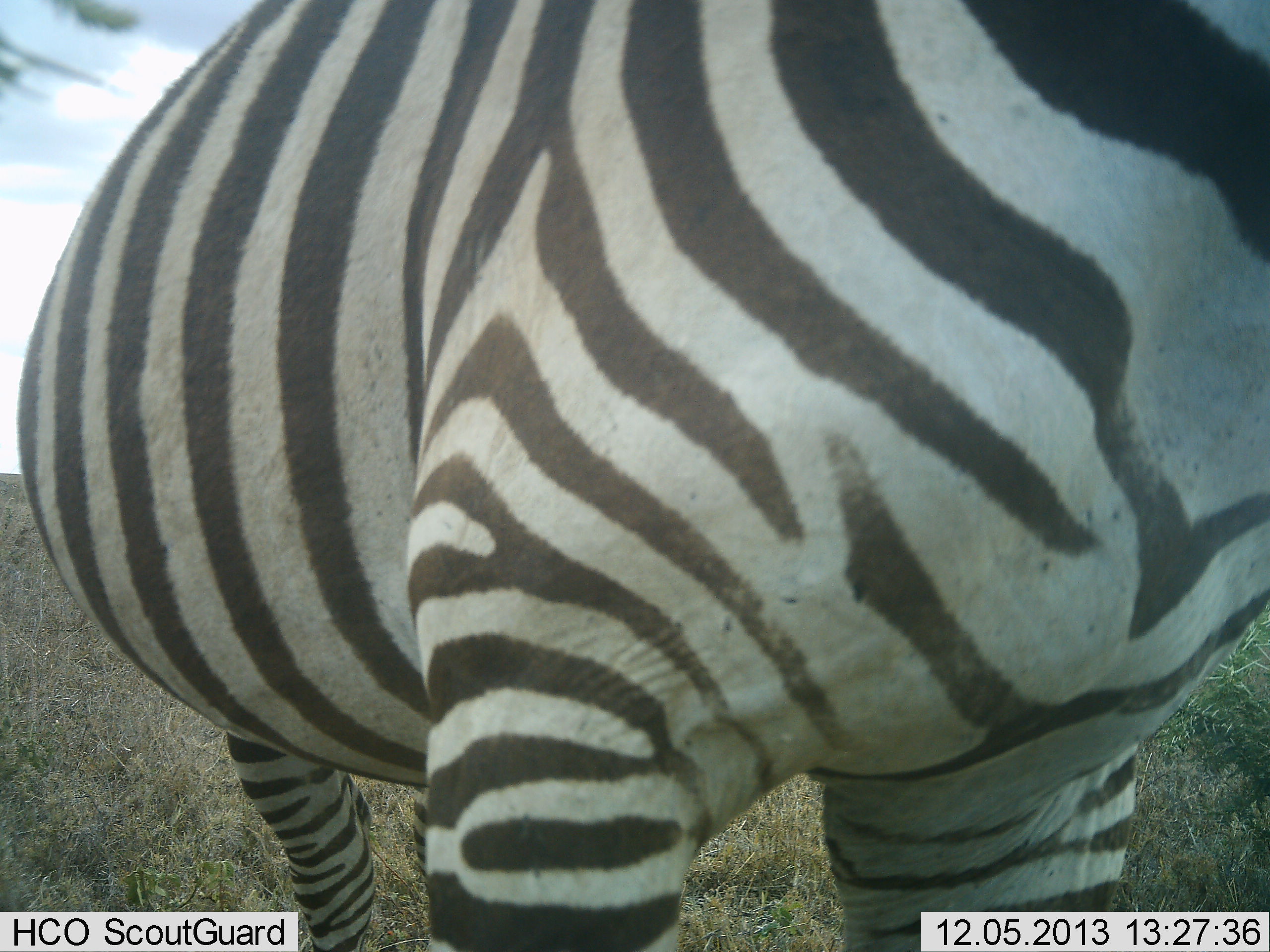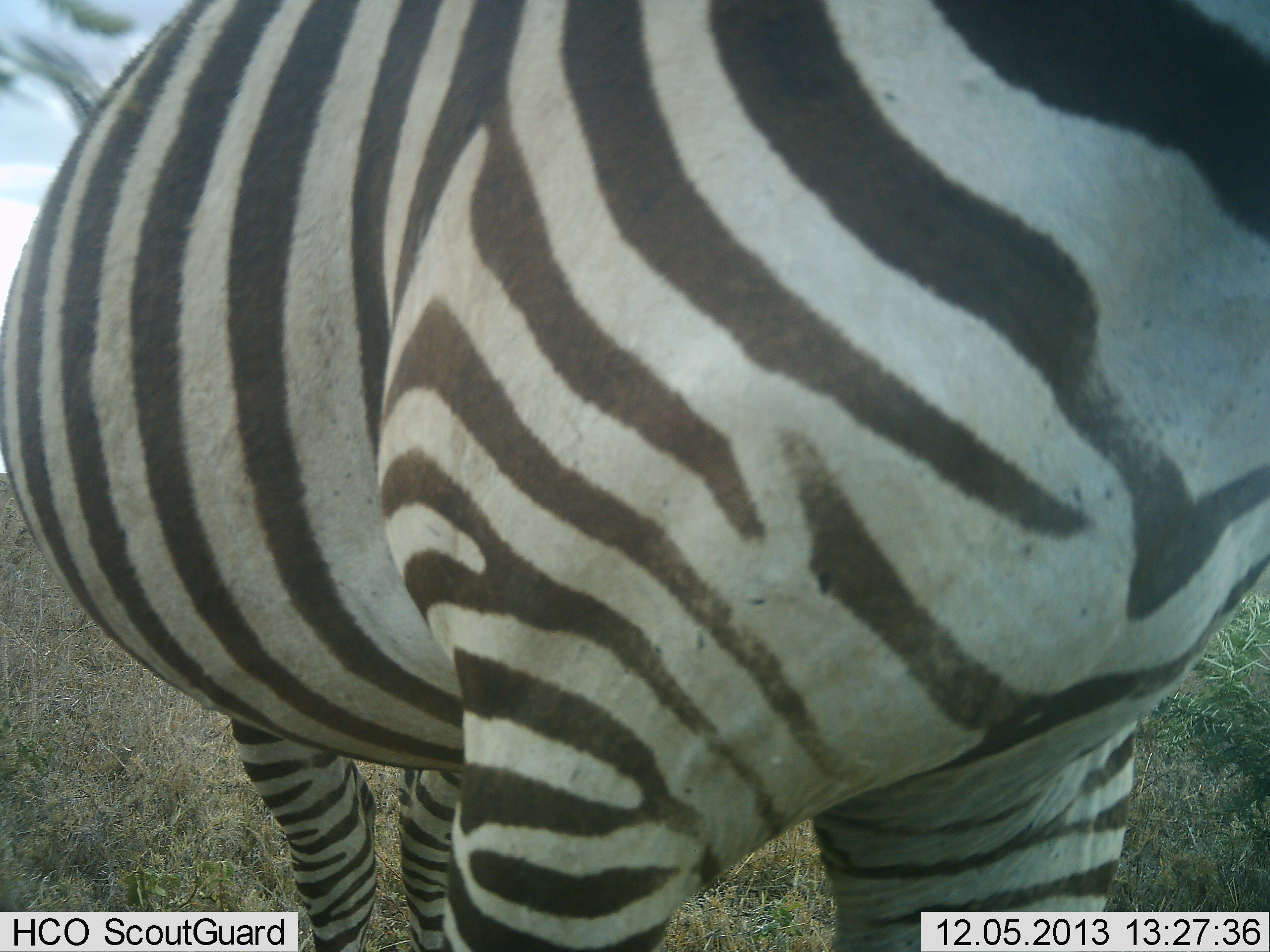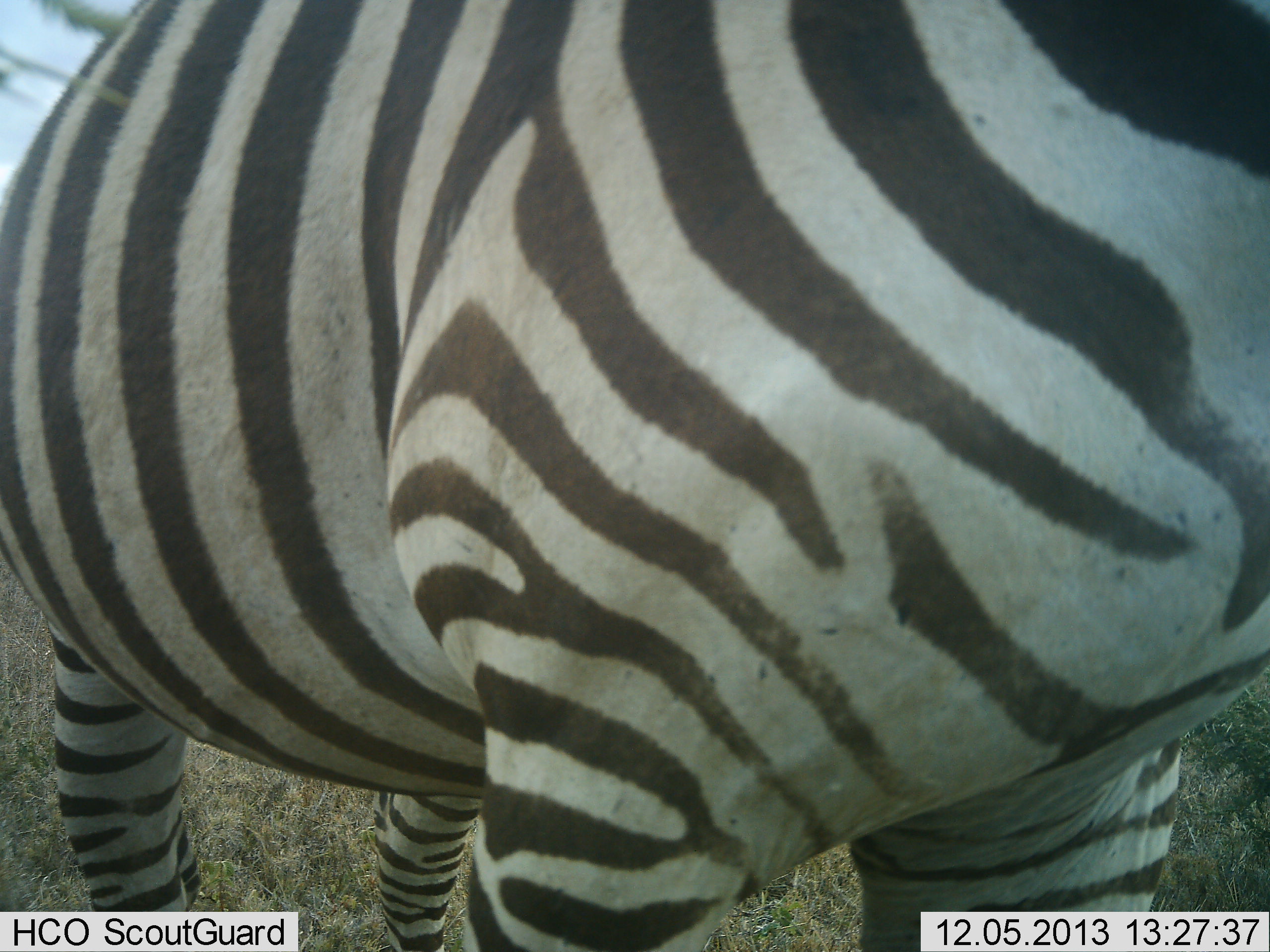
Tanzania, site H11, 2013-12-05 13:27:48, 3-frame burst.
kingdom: Animalia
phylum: Chordata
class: Mammalia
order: Perissodactyla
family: Equidae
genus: Equus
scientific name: Equus quagga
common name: plains zebra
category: zebra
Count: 1.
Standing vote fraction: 100%.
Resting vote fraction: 0%.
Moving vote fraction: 0%.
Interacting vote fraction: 0%.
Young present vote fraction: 0%.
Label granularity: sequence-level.